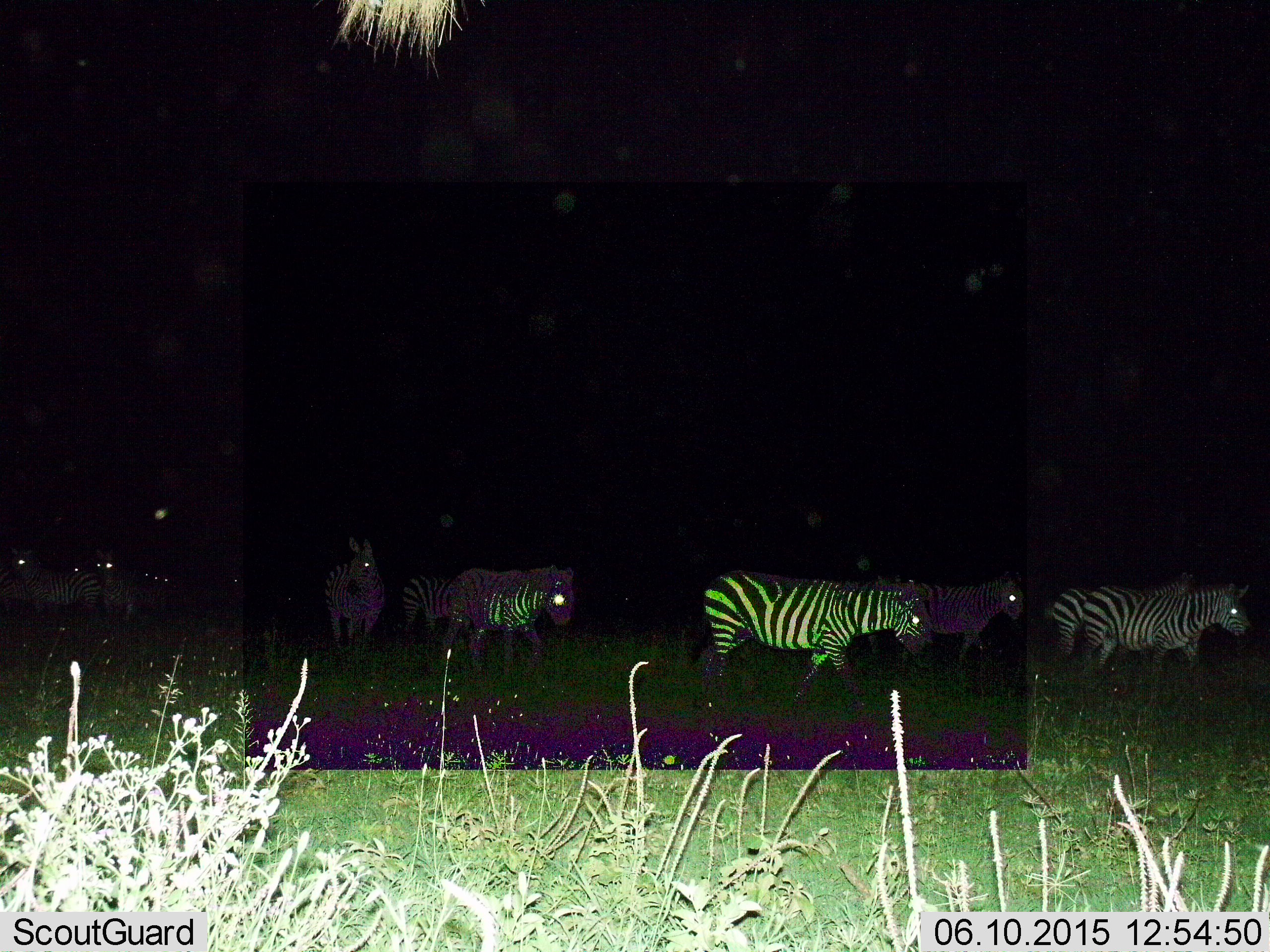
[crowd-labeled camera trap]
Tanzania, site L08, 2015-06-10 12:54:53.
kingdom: Animalia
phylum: Chordata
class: Mammalia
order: Perissodactyla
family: Equidae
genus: Equus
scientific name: Equus quagga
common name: plains zebra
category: zebra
Zebra (plains zebra) (Equus quagga), count 11-50. Behavior (volunteer vote fractions): standing 20%, resting 0%, moving 100%, interacting 0%. Young present (vote fraction): 10%. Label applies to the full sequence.